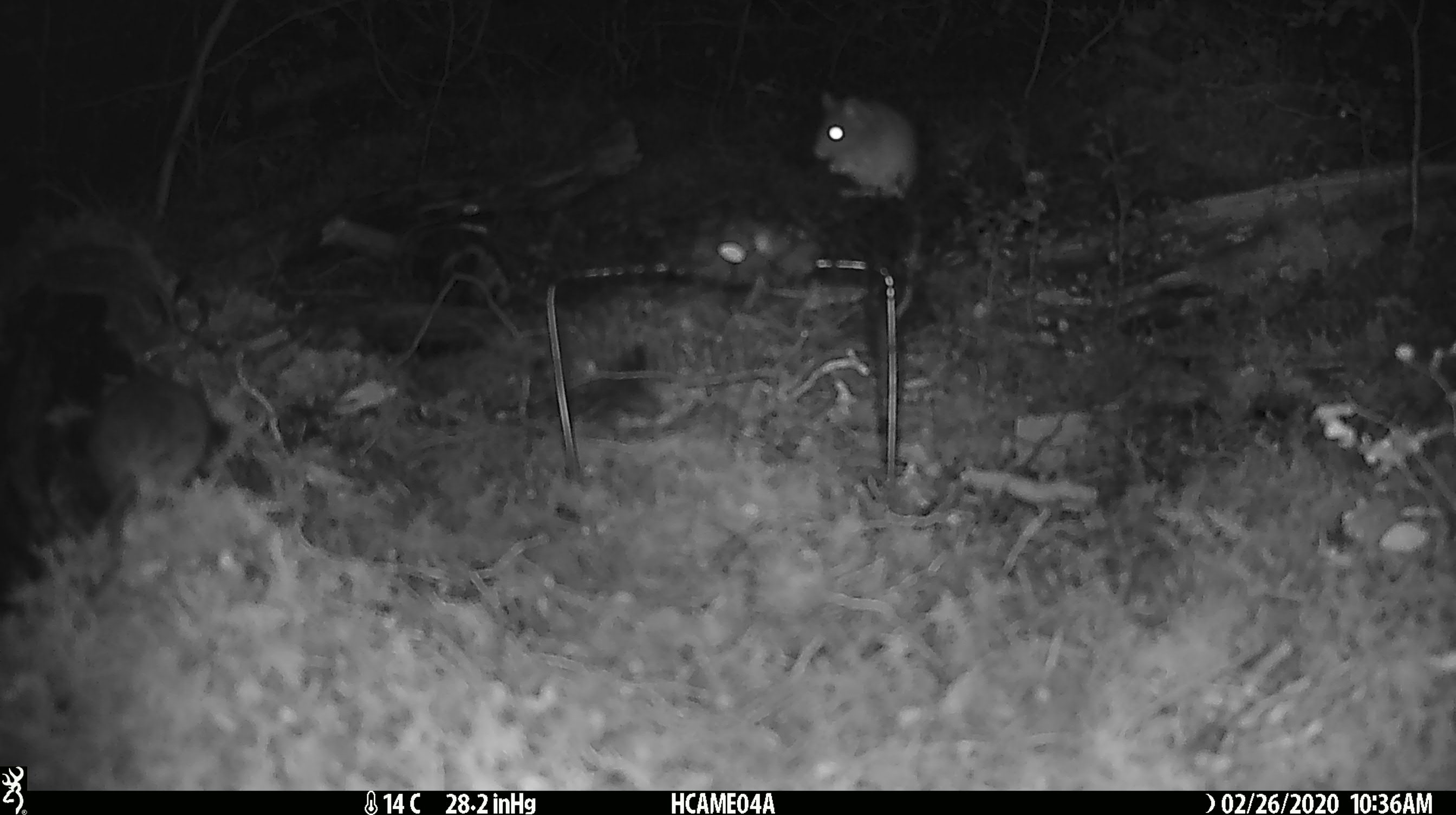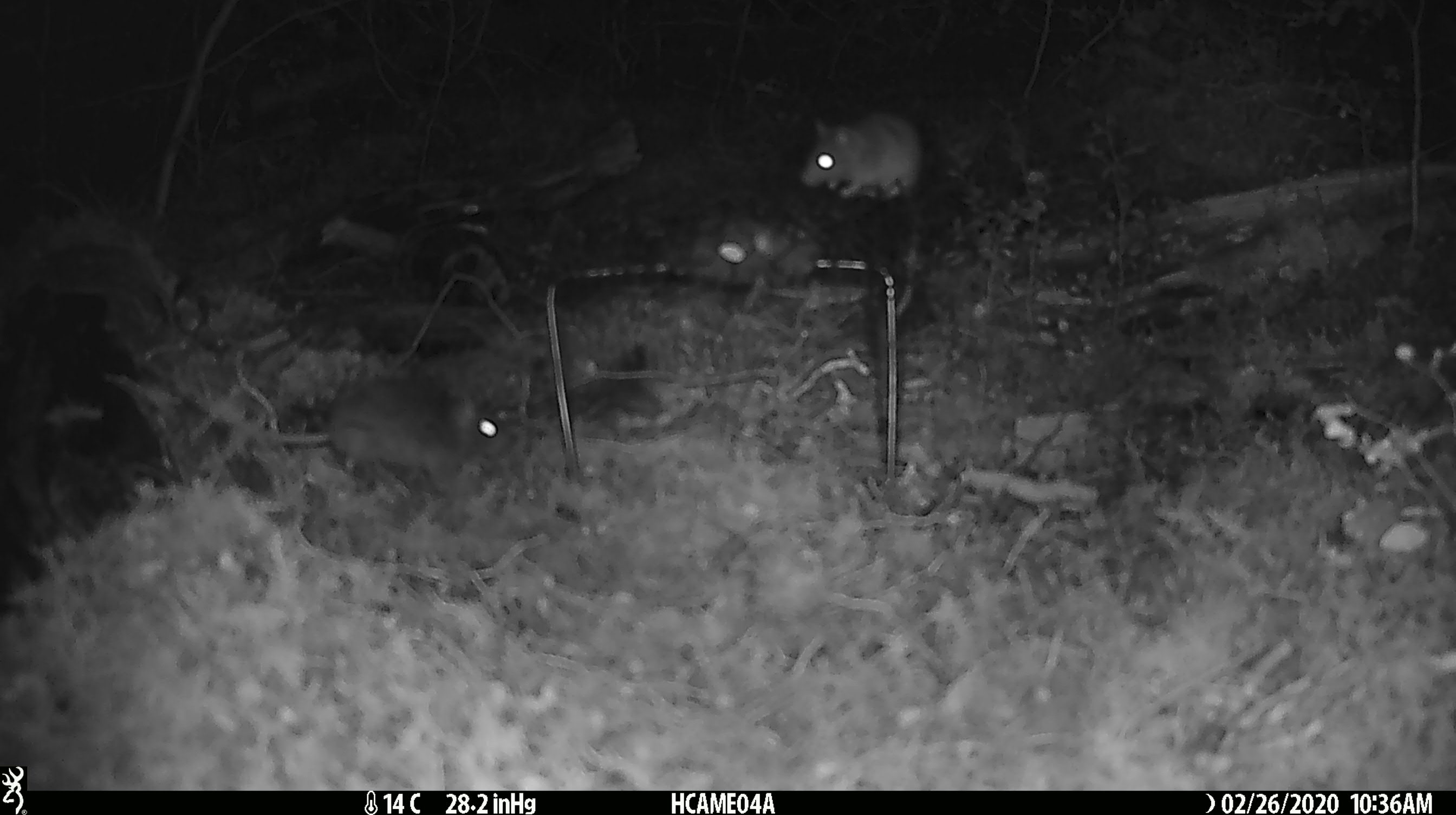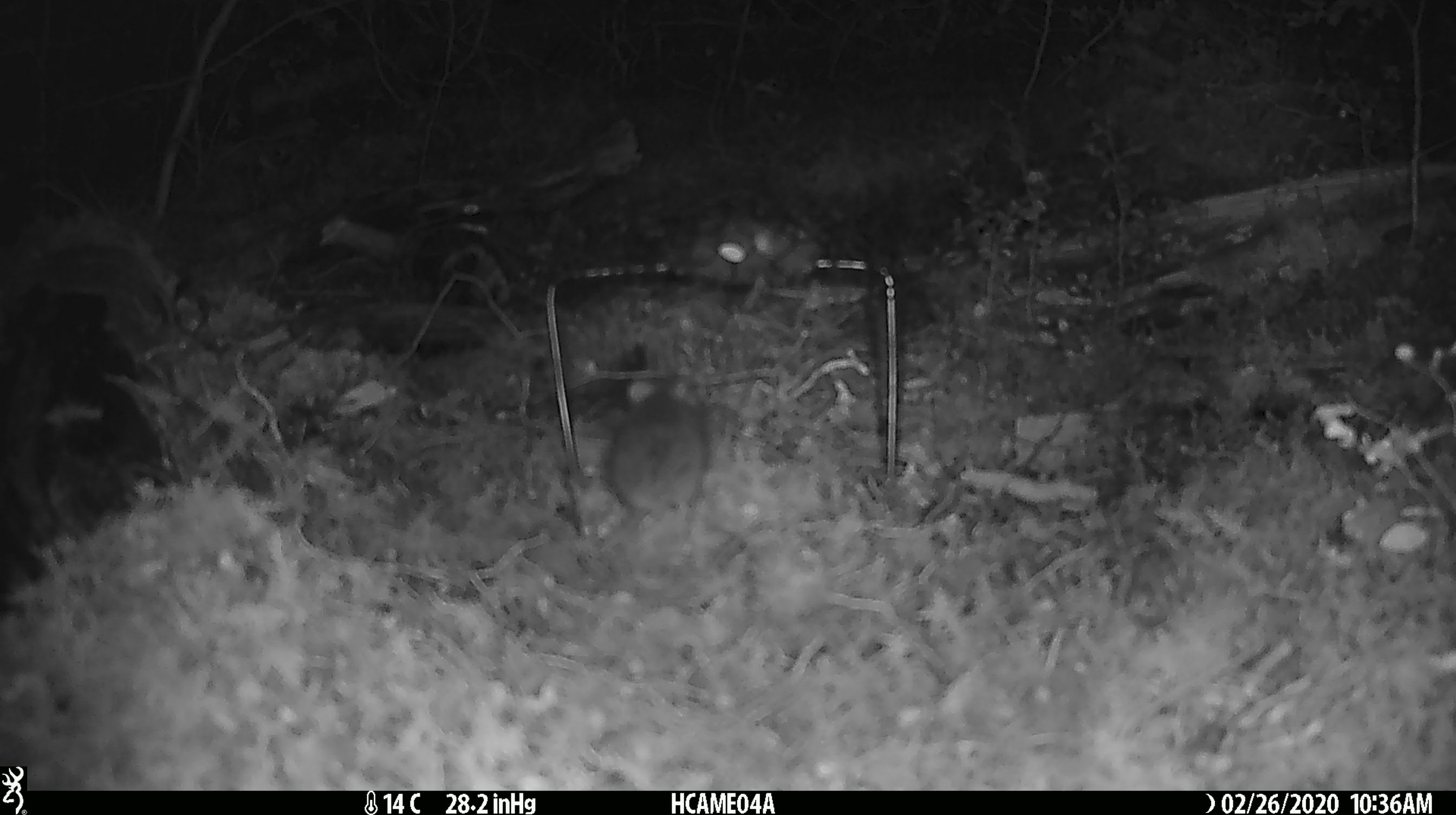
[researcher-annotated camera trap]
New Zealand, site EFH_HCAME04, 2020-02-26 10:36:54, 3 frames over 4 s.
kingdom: Animalia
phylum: Chordata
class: Mammalia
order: Rodentia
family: Muridae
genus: Mus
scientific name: Mus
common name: mouse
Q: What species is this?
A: Mouse (Mus).